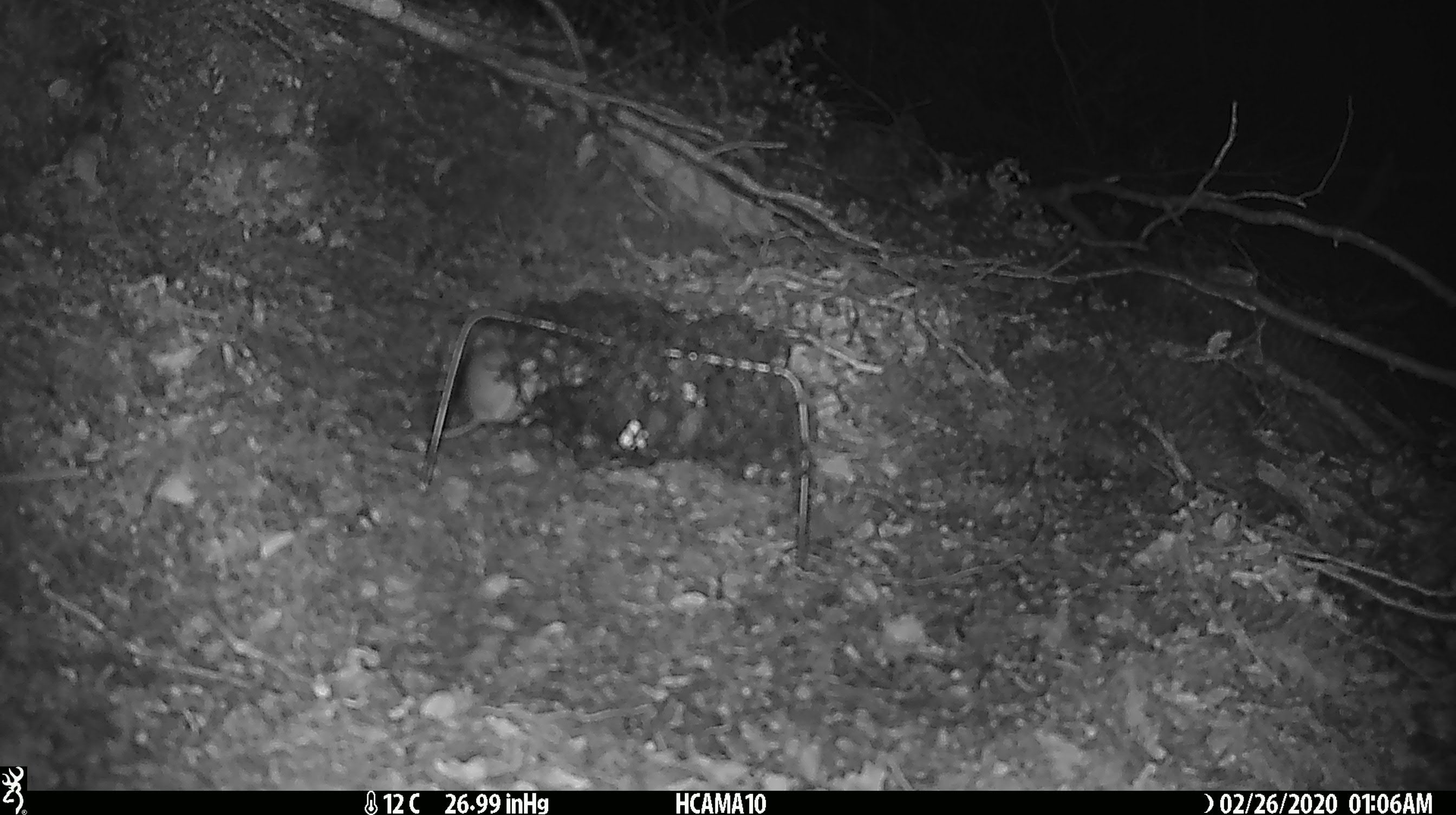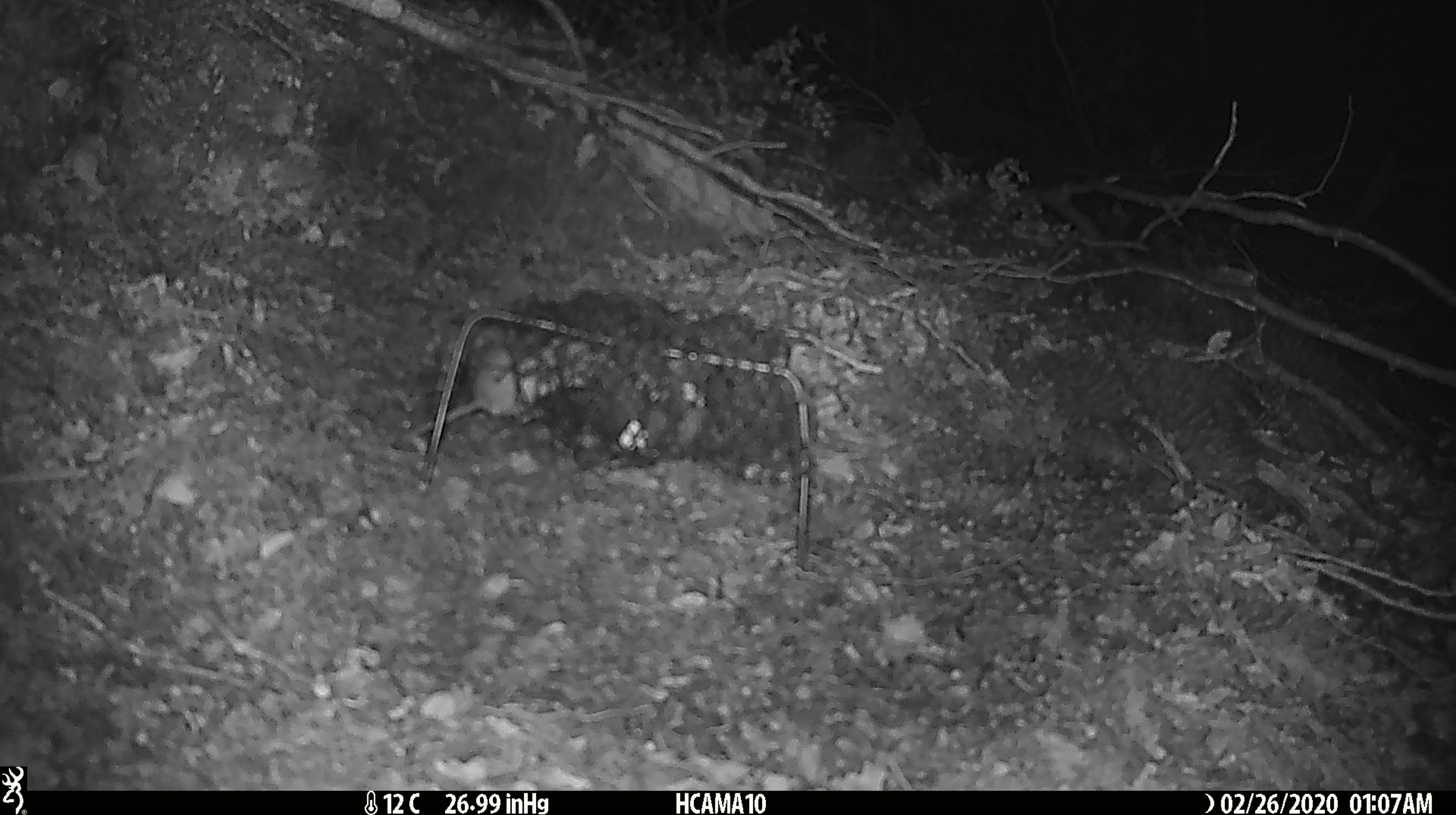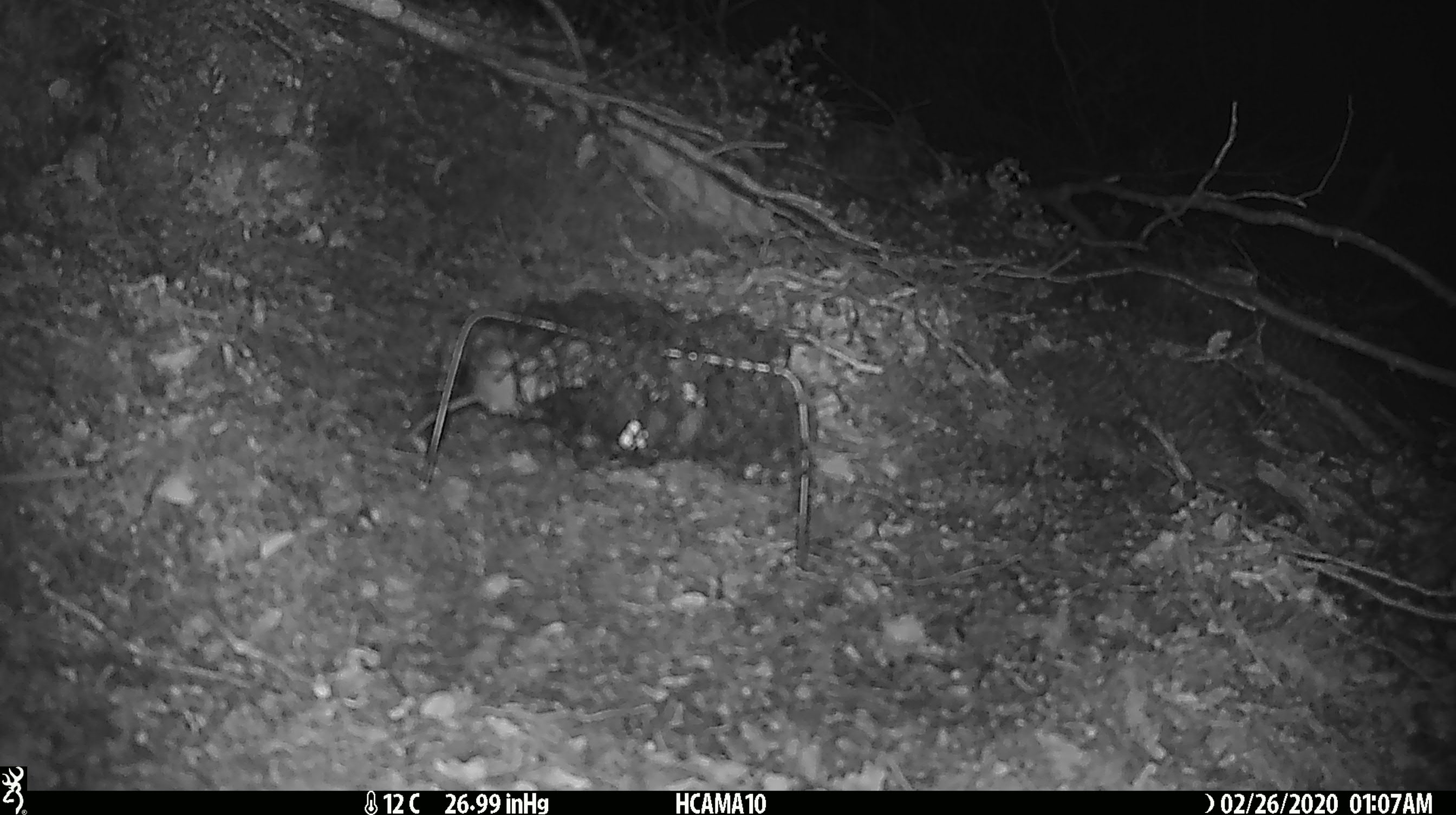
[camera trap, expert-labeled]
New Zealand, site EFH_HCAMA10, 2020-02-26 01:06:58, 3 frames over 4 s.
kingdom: Animalia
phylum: Chordata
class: Mammalia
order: Rodentia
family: Muridae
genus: Mus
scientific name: Mus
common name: mouse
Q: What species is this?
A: Mouse (Mus).